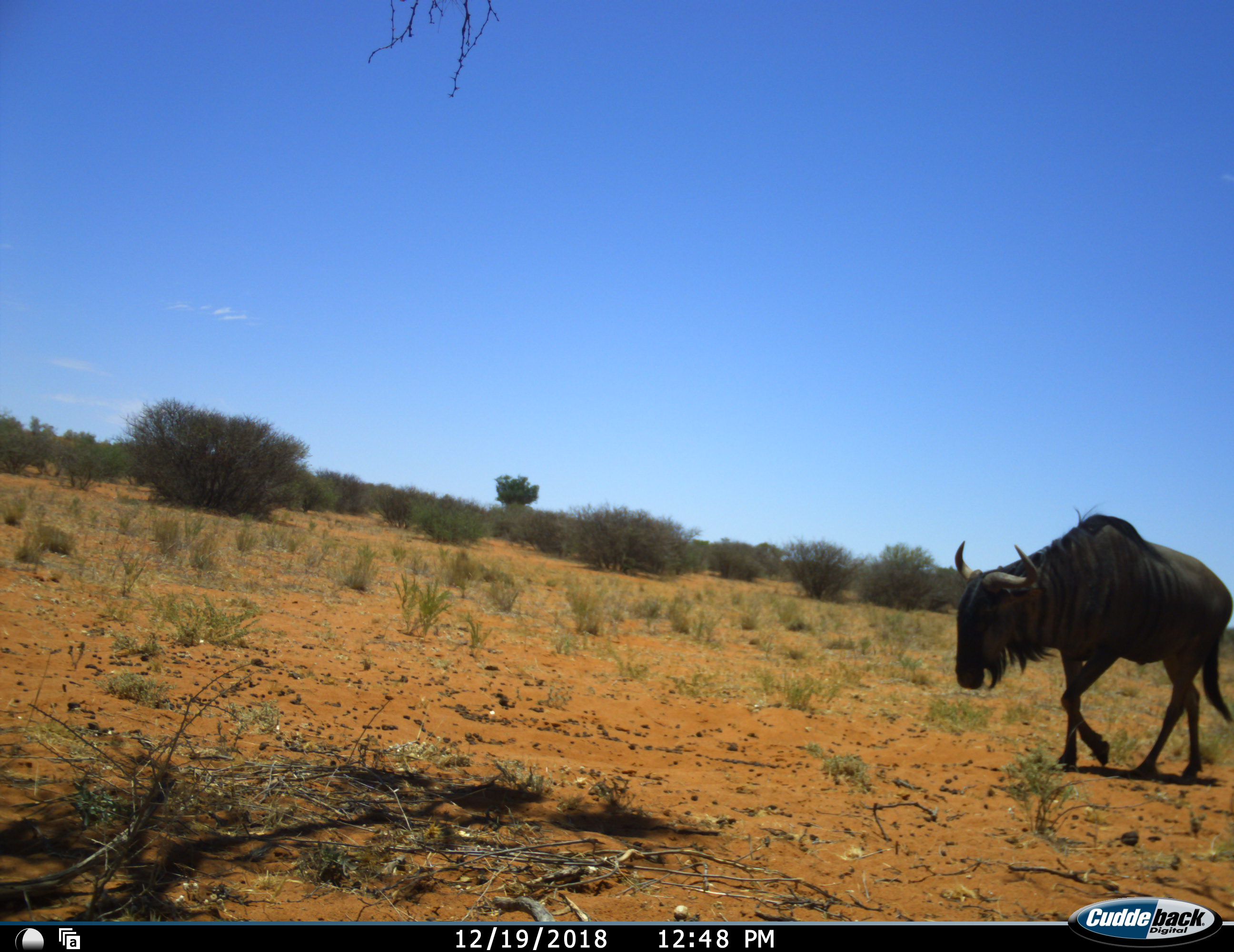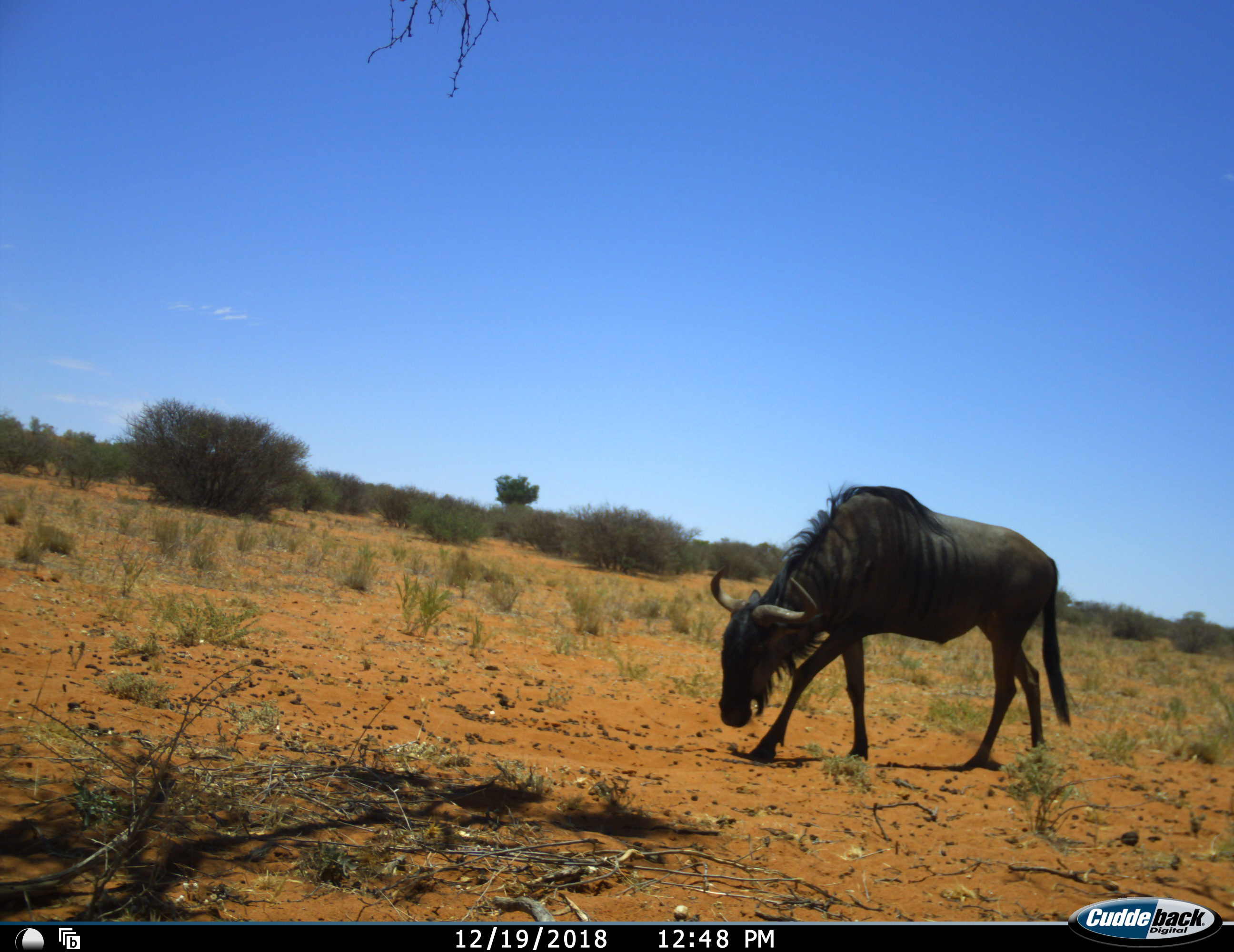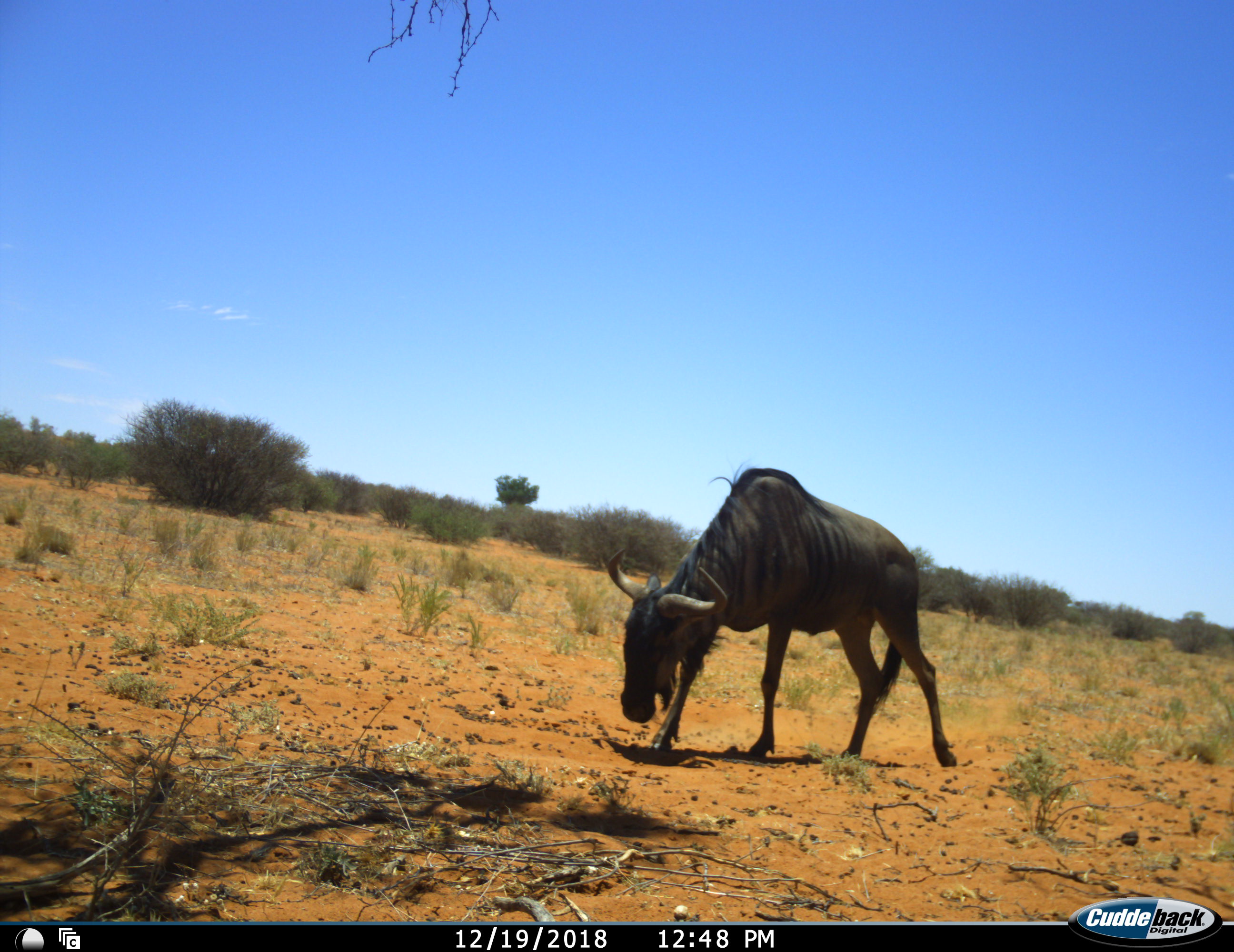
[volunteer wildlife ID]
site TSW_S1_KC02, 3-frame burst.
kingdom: Animalia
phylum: Chordata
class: Mammalia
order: Artiodactyla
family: Bovidae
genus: Connochaetes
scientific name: Connochaetes taurinus taurinus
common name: blue wildebeest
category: wildebeestblue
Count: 1.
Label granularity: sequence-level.